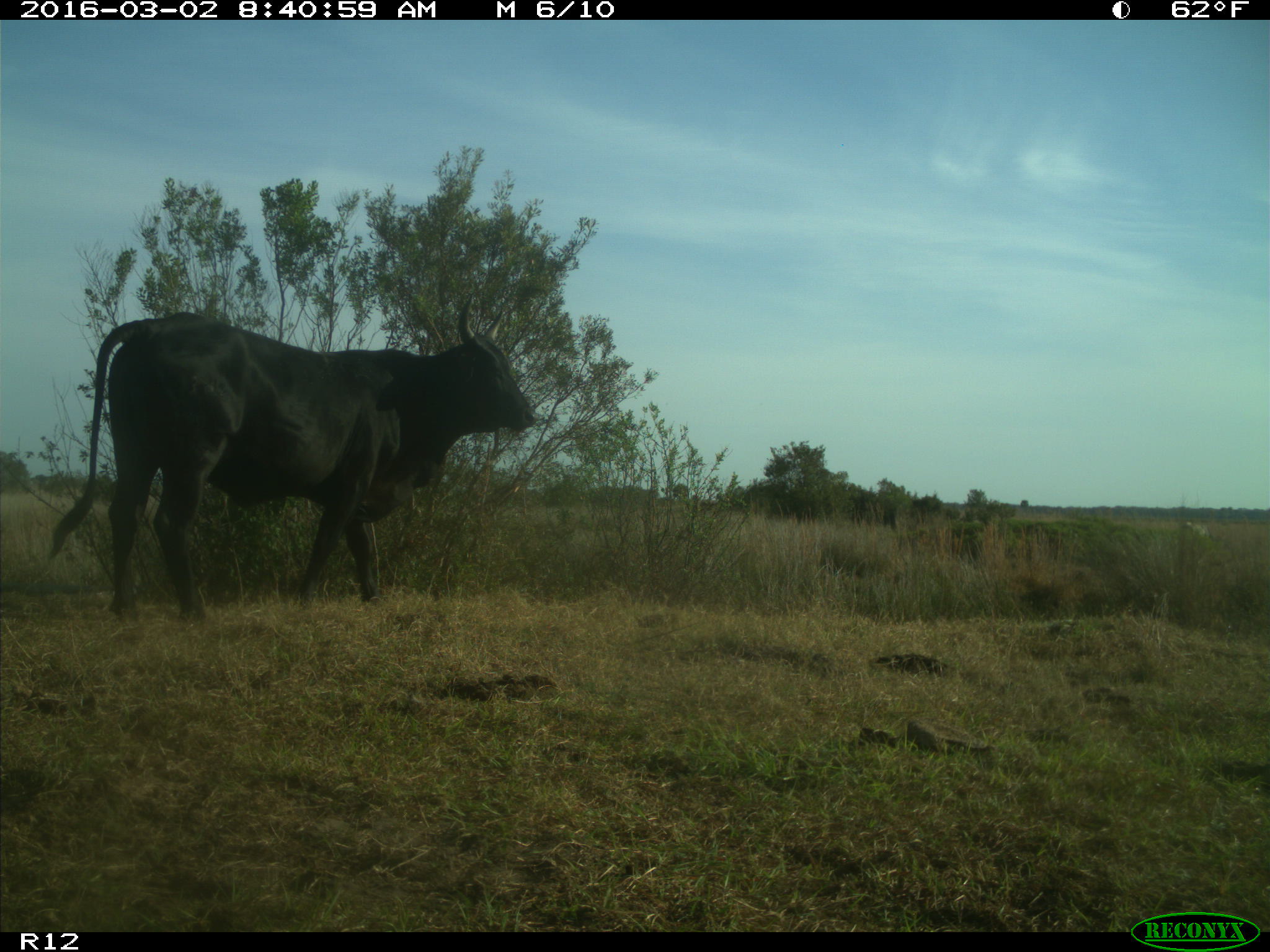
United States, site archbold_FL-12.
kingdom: Animalia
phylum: Chordata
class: Mammalia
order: Artiodactyla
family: Bovidae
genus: Bos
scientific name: Bos taurus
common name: domestic cow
Bos taurus (domestic cow).